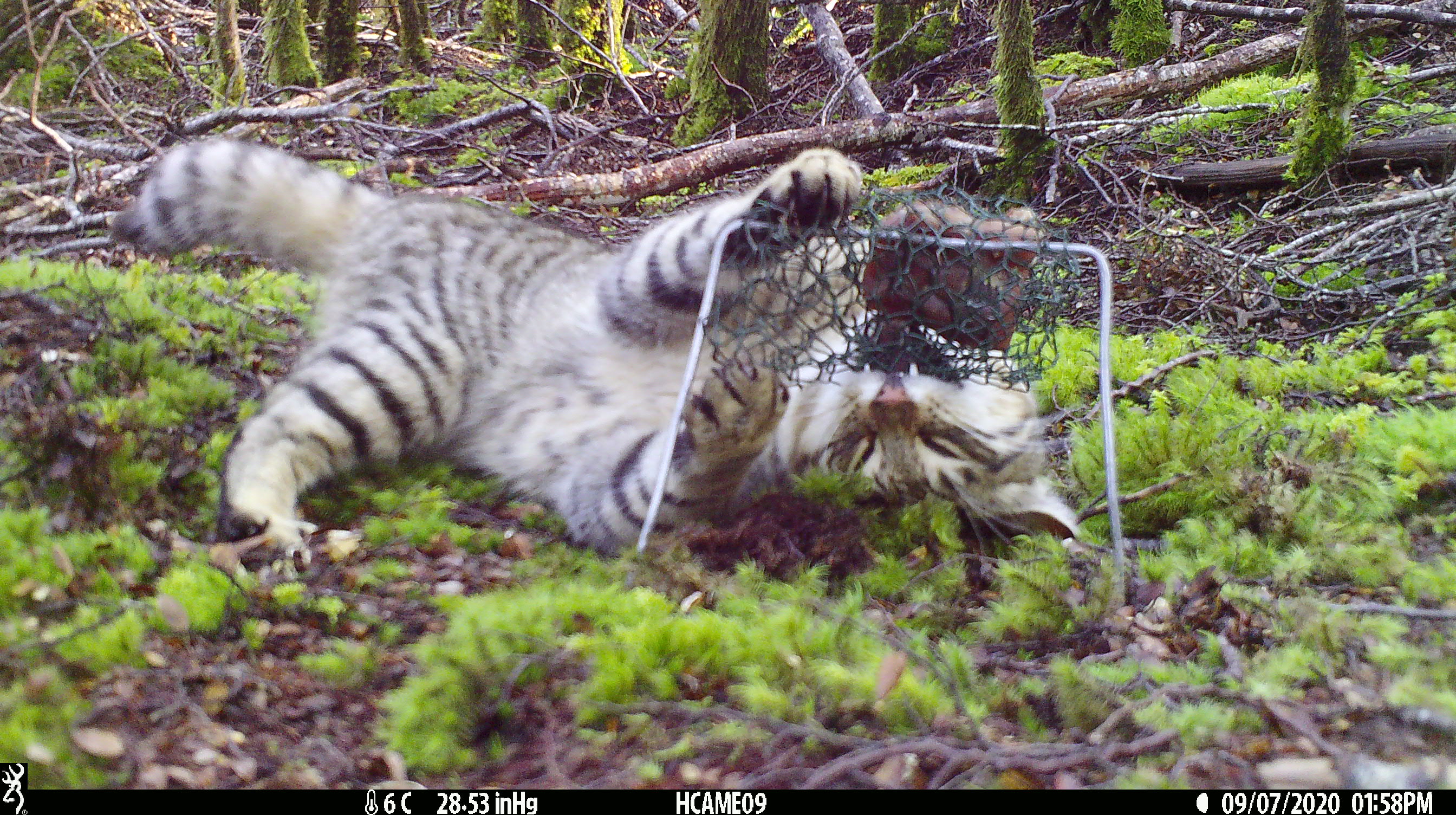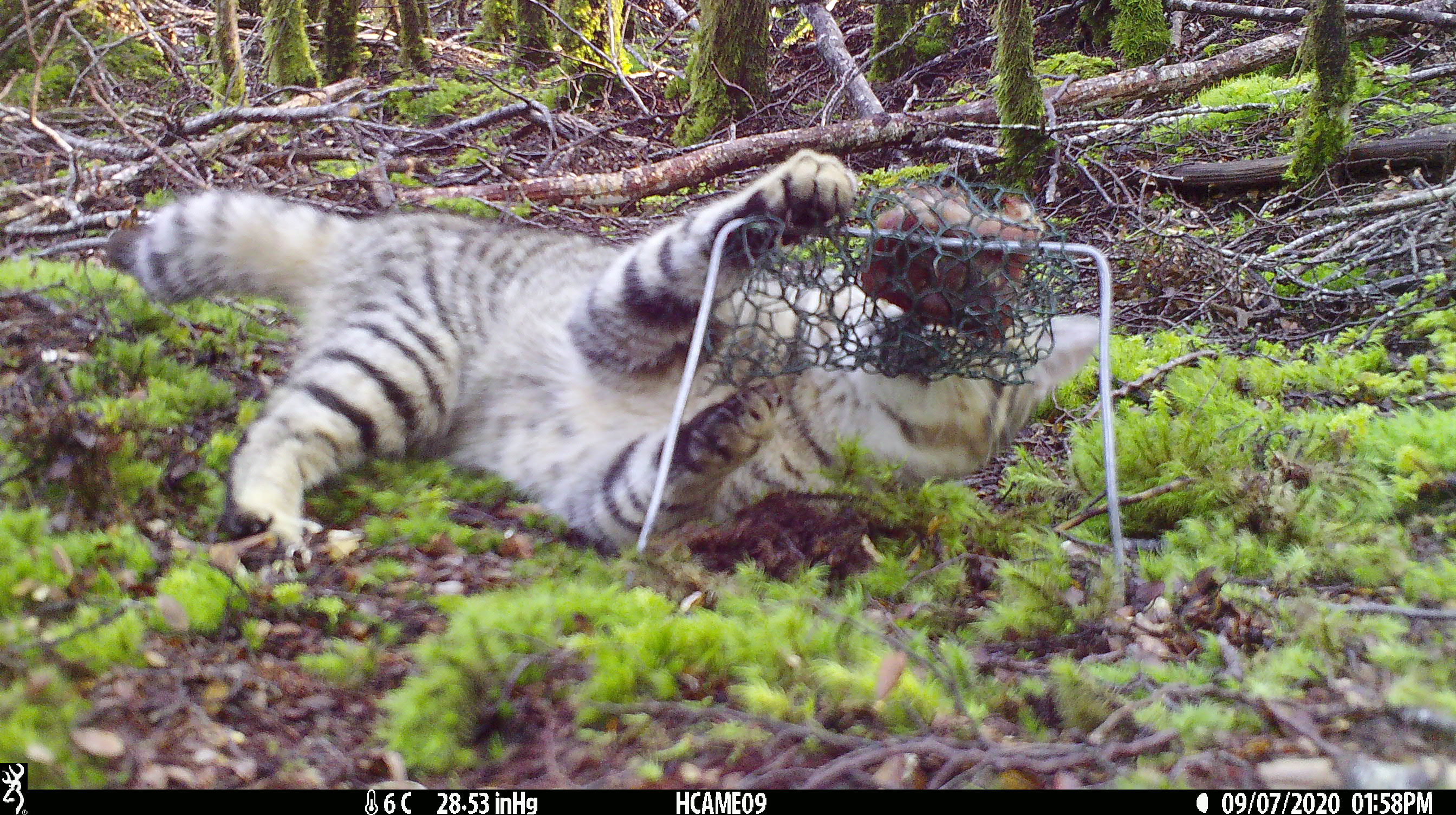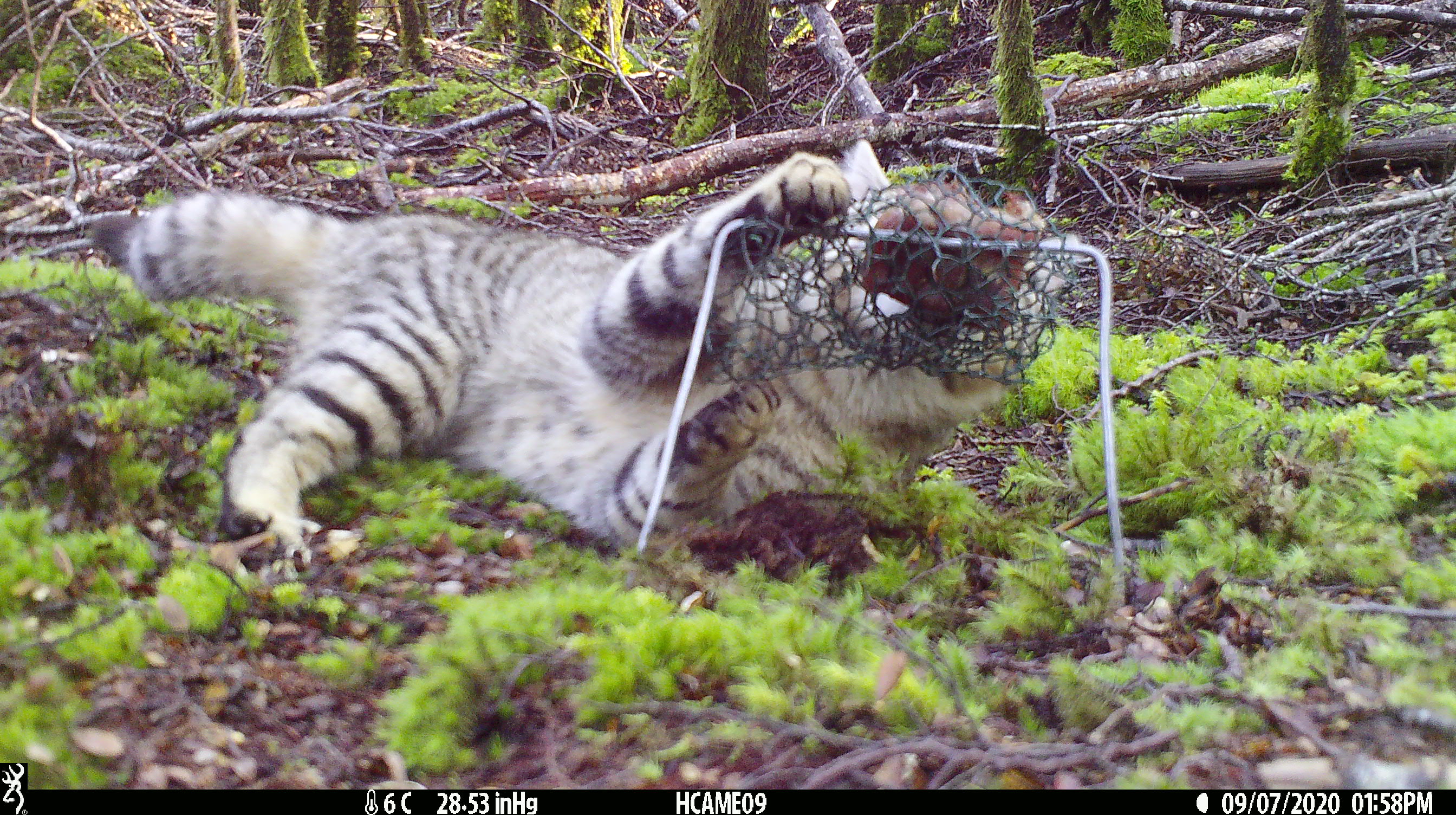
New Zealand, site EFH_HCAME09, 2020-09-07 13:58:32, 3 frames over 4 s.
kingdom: Animalia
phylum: Chordata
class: Mammalia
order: Carnivora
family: Felidae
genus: Felis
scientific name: Felis catus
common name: domestic cat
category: cat